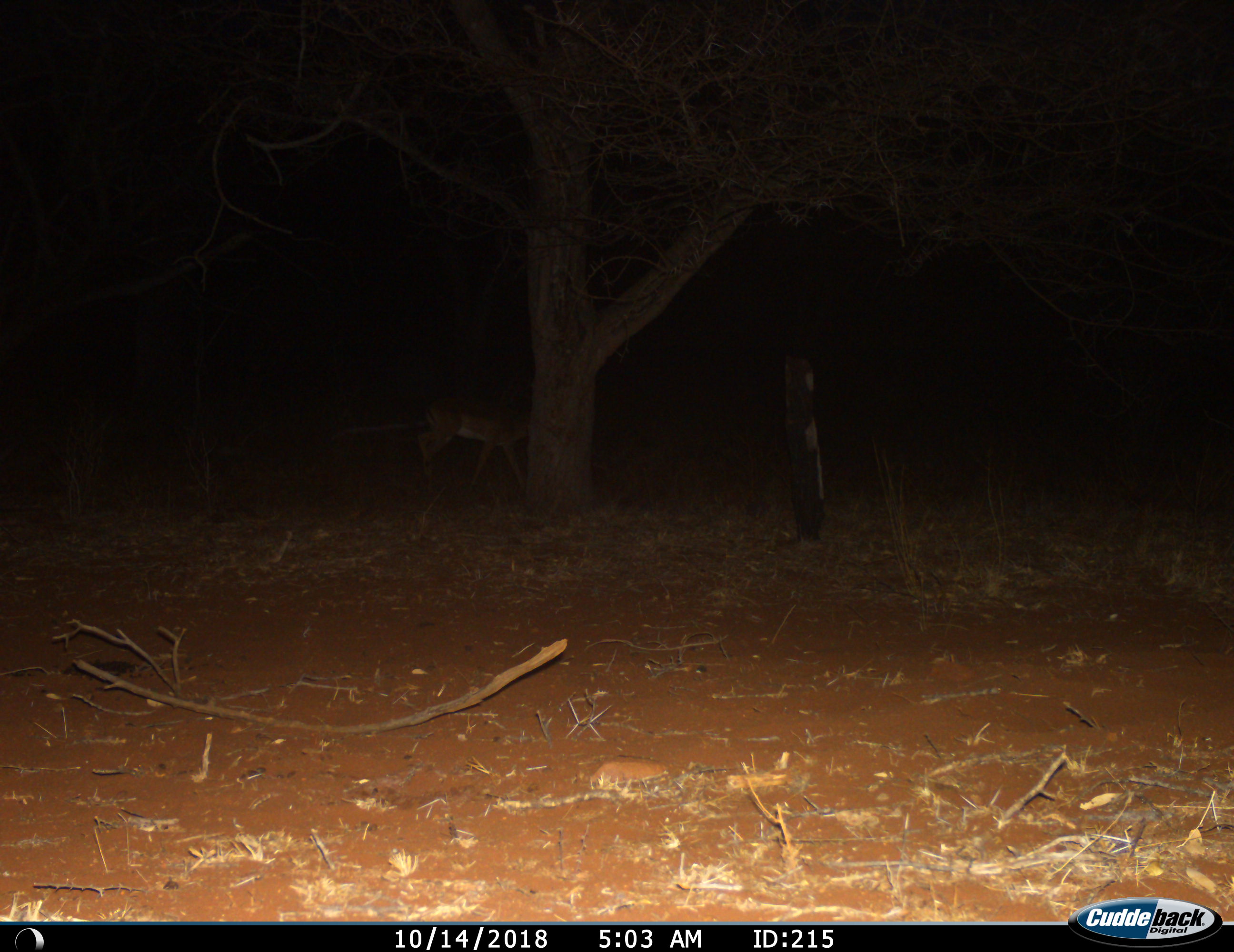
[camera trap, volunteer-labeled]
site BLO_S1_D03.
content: unidentified animal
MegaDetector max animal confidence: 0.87